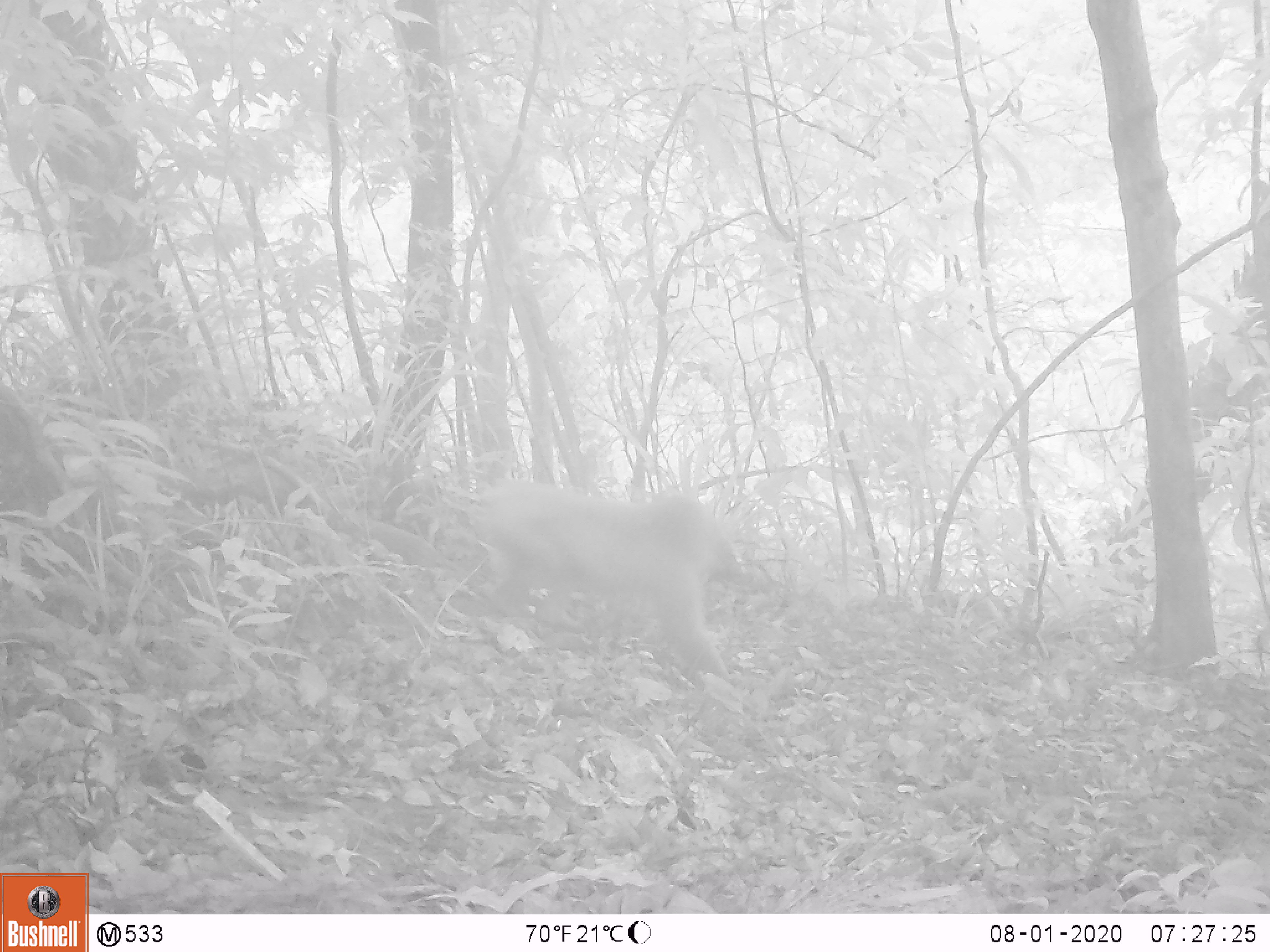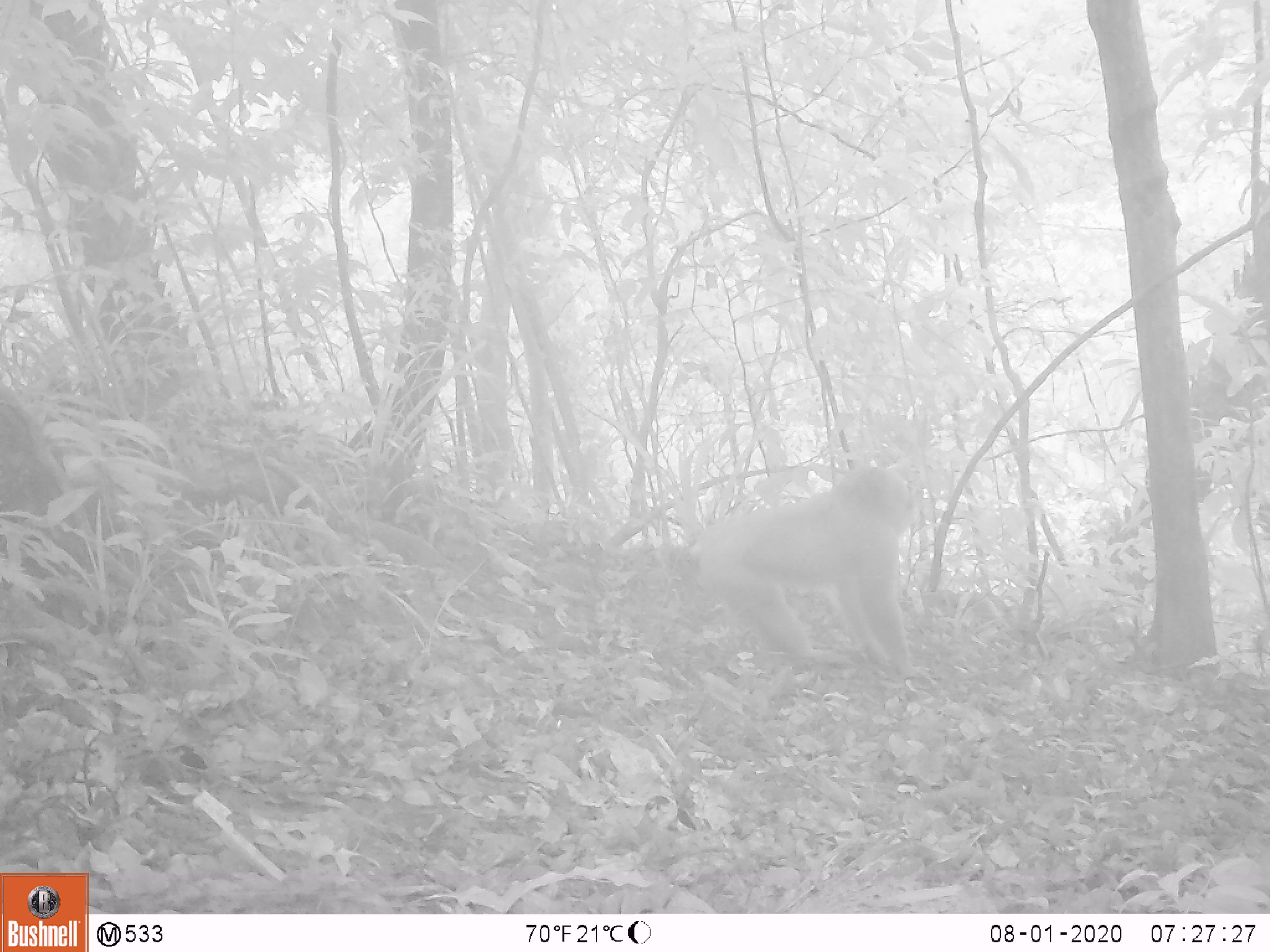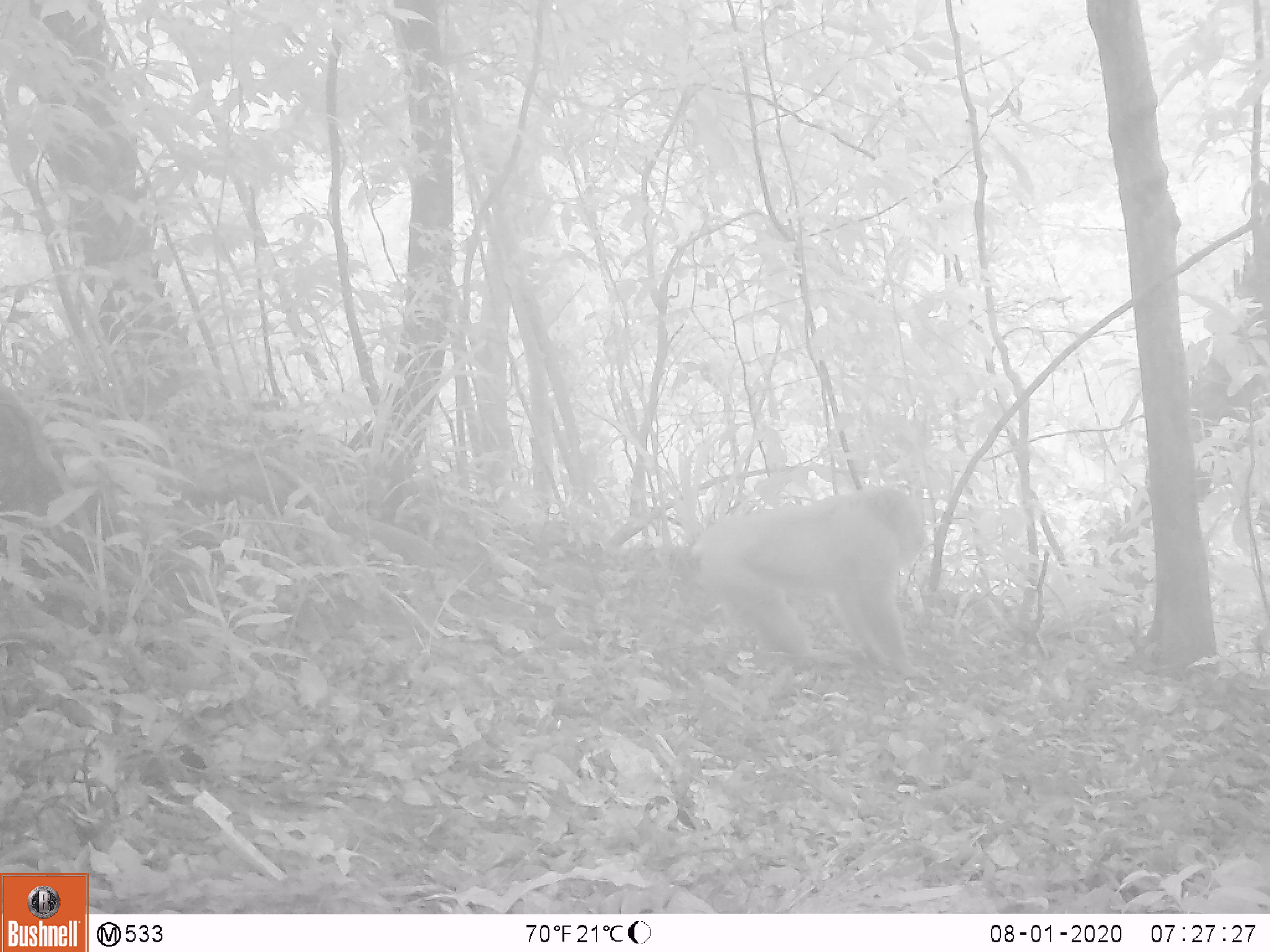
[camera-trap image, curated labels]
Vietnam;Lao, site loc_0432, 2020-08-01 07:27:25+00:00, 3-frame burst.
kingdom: Animalia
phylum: Chordata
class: Mammalia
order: Primates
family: Cercopithecidae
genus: Macaca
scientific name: Macaca arctoides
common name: stump-tailed macaque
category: stump tailed macaque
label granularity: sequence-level